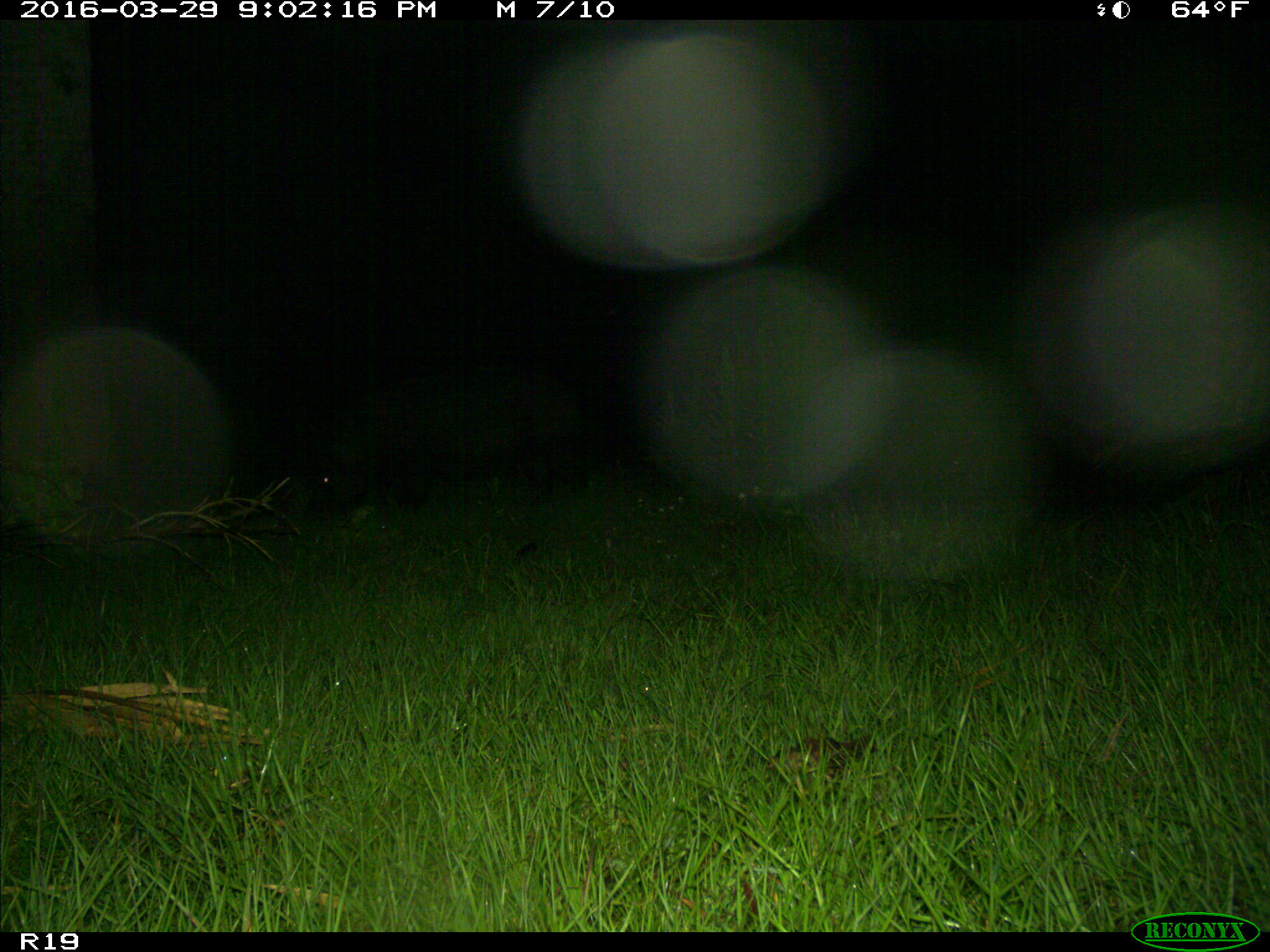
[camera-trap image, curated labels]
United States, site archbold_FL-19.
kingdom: Animalia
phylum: Chordata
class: Mammalia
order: Artiodactyla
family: Suidae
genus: Sus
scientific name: Sus scrofa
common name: wild boar